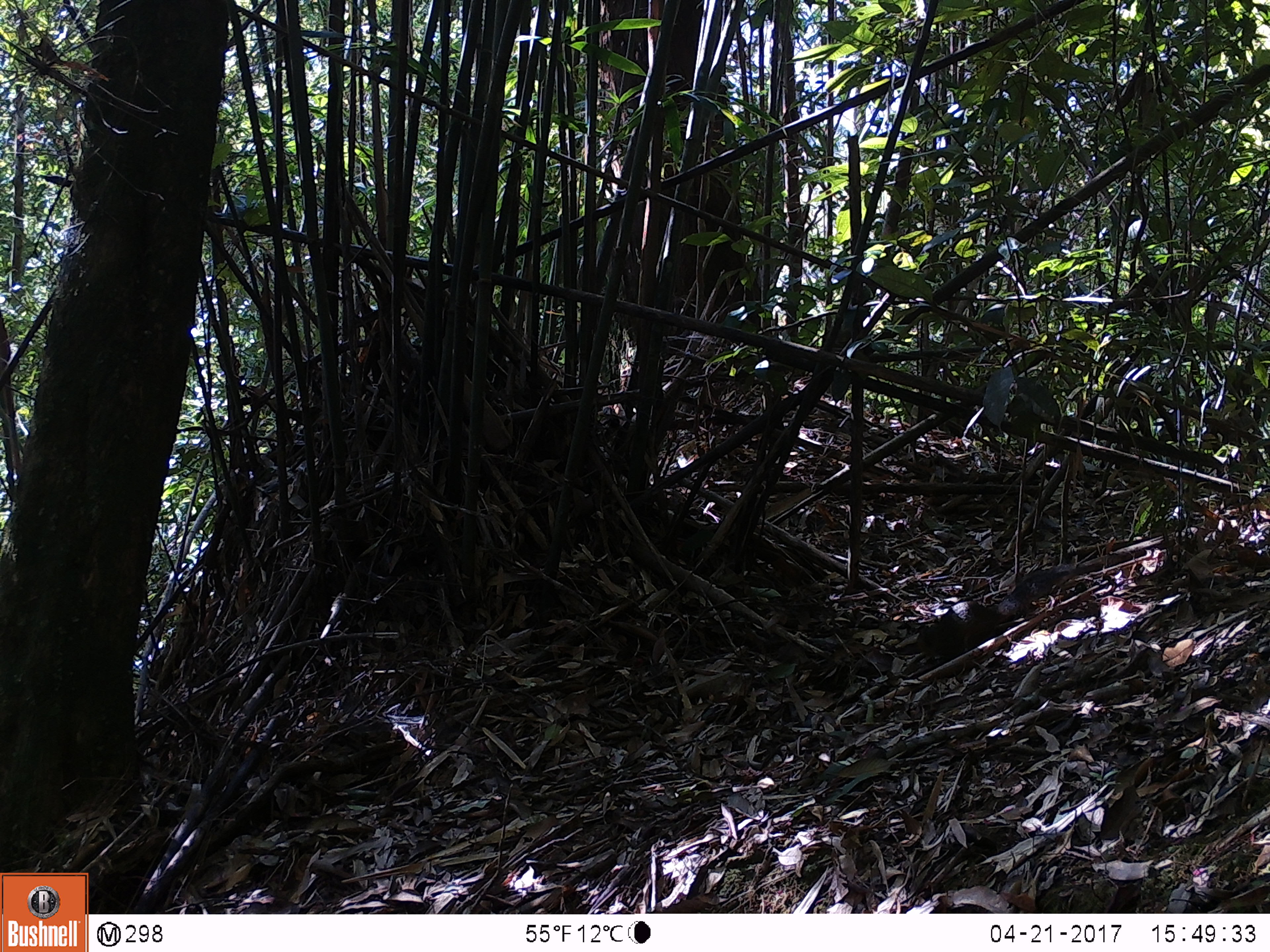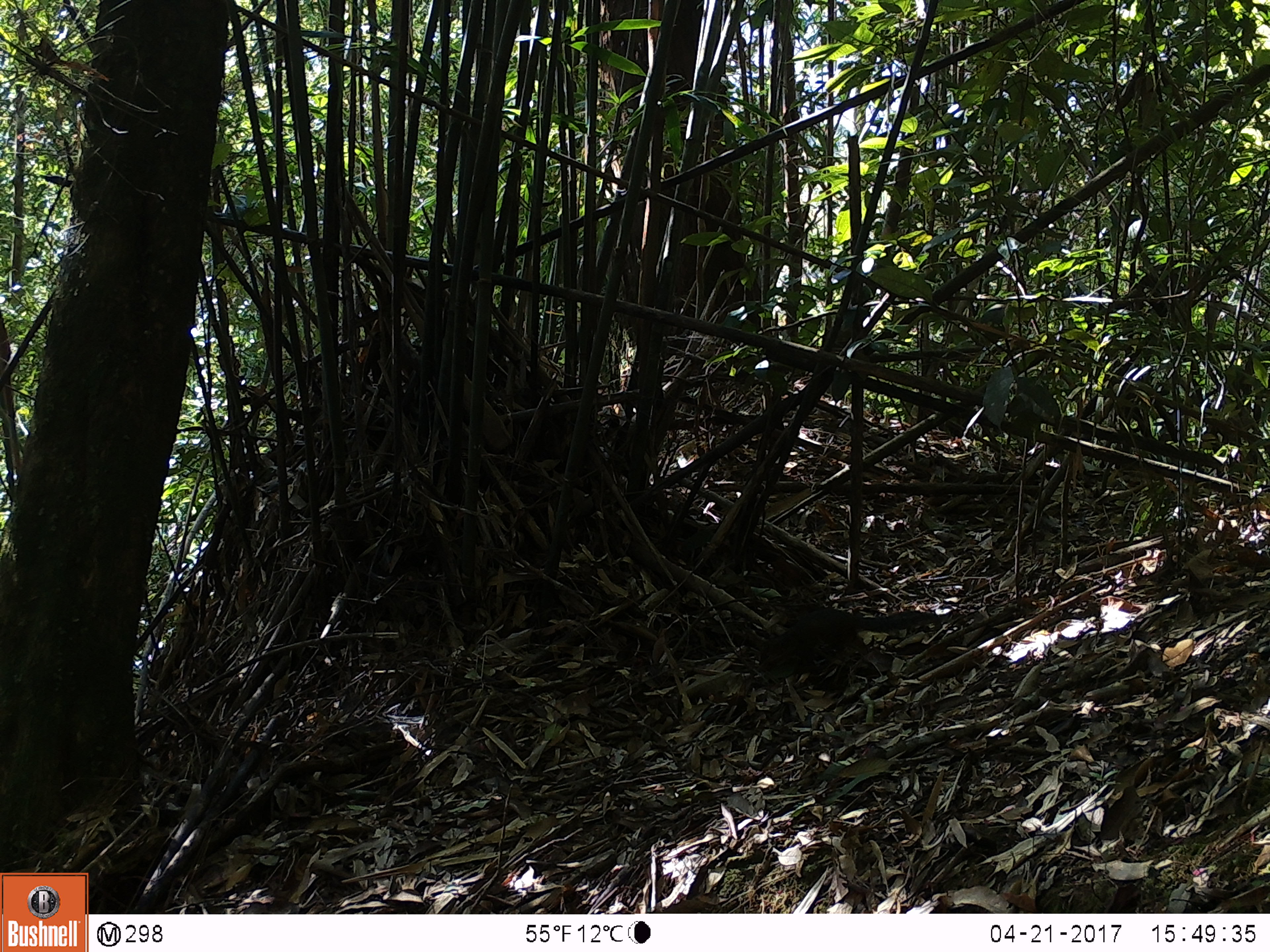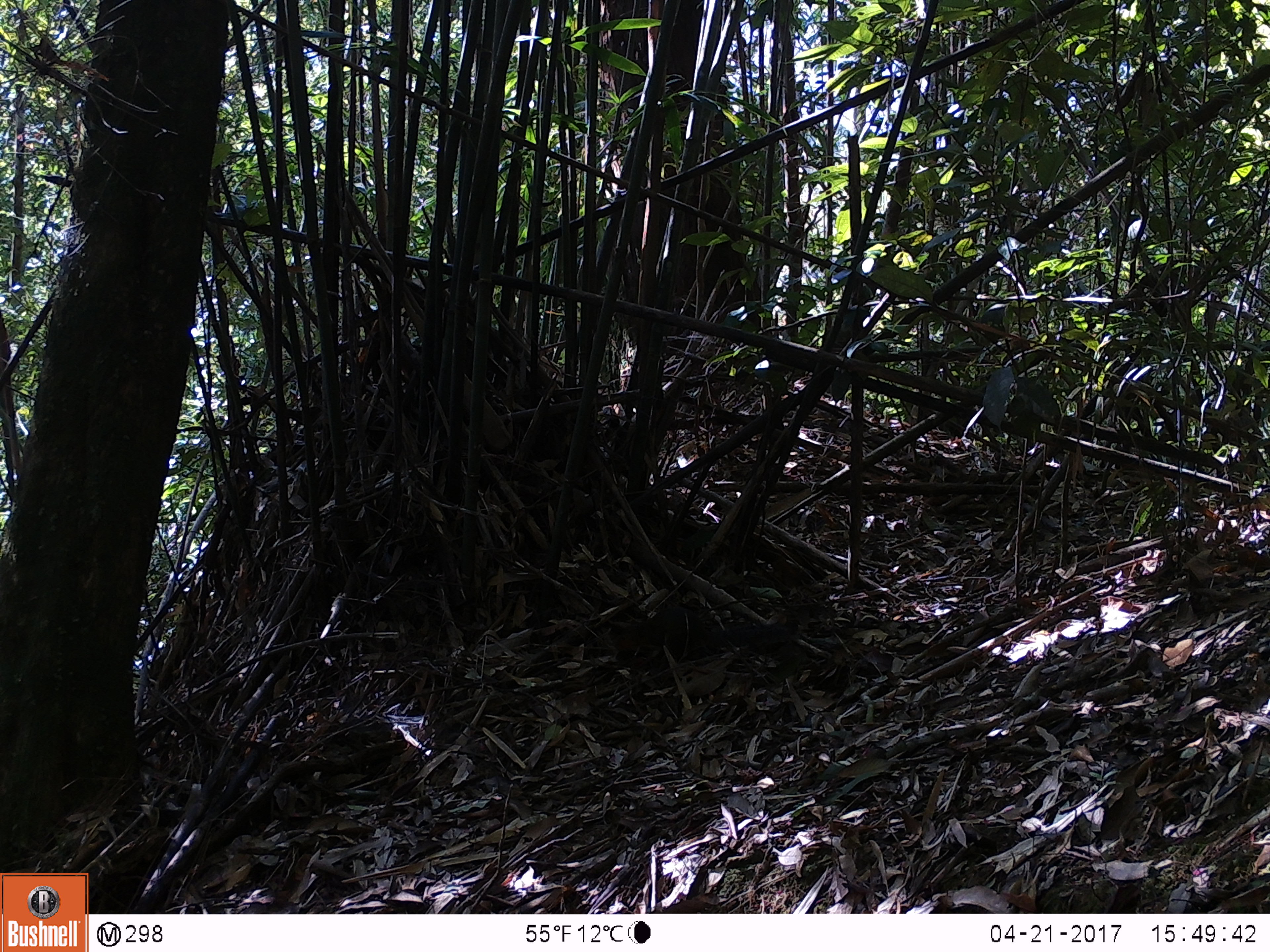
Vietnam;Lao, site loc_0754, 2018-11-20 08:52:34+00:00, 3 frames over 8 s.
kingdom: Animalia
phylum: Chordata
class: Mammalia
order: Rodentia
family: Sciuridae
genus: Dremomys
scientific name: Dremomys rufigenis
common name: red-cheeked squirrel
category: red cheeked squirrel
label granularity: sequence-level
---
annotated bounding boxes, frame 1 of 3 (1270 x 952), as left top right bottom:
red cheeked squirrel: 915 564 1073 661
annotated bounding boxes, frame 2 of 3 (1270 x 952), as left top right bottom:
red cheeked squirrel: 757 607 939 675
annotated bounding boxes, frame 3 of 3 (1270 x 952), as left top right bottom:
red cheeked squirrel: 615 605 797 670